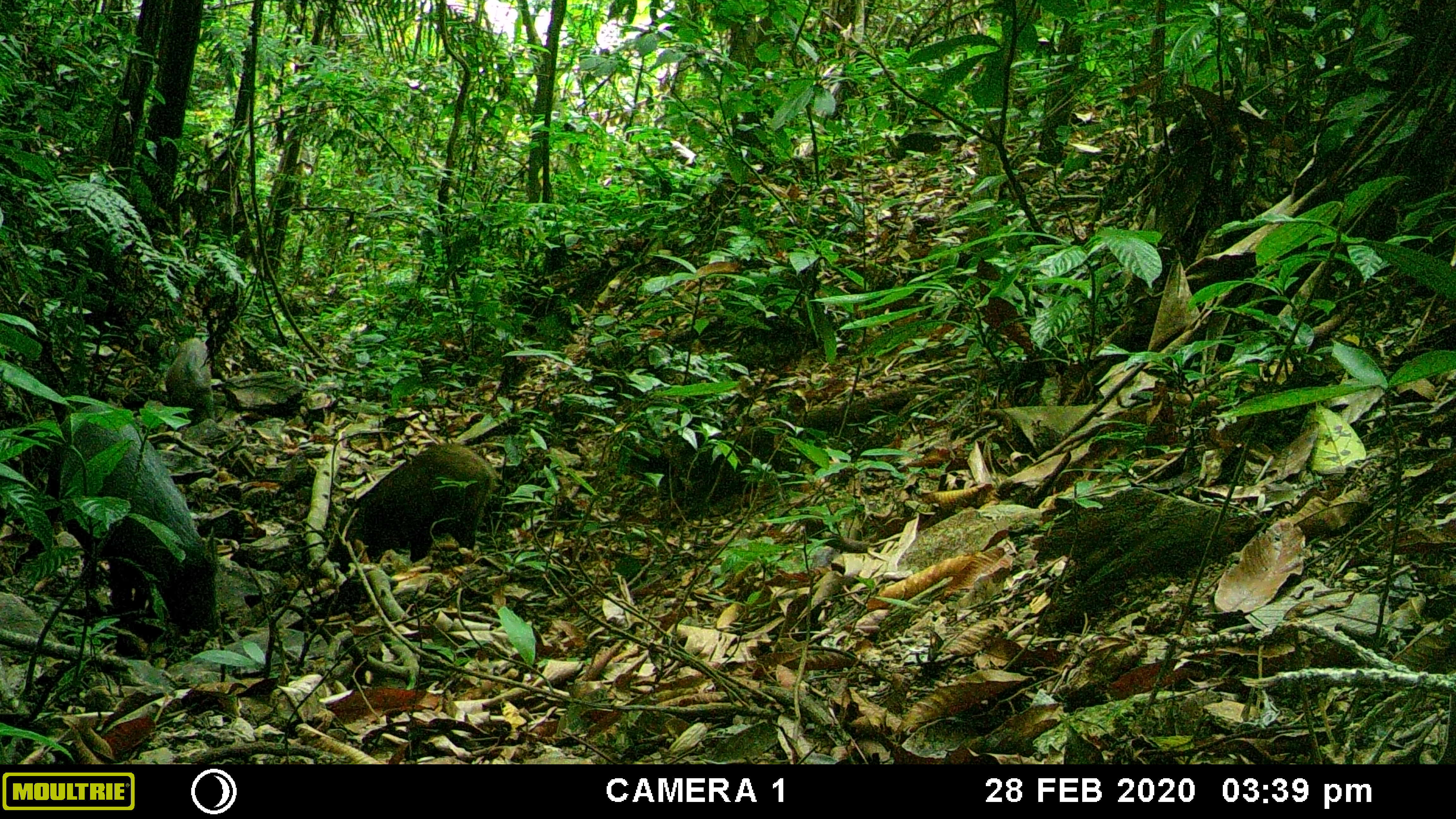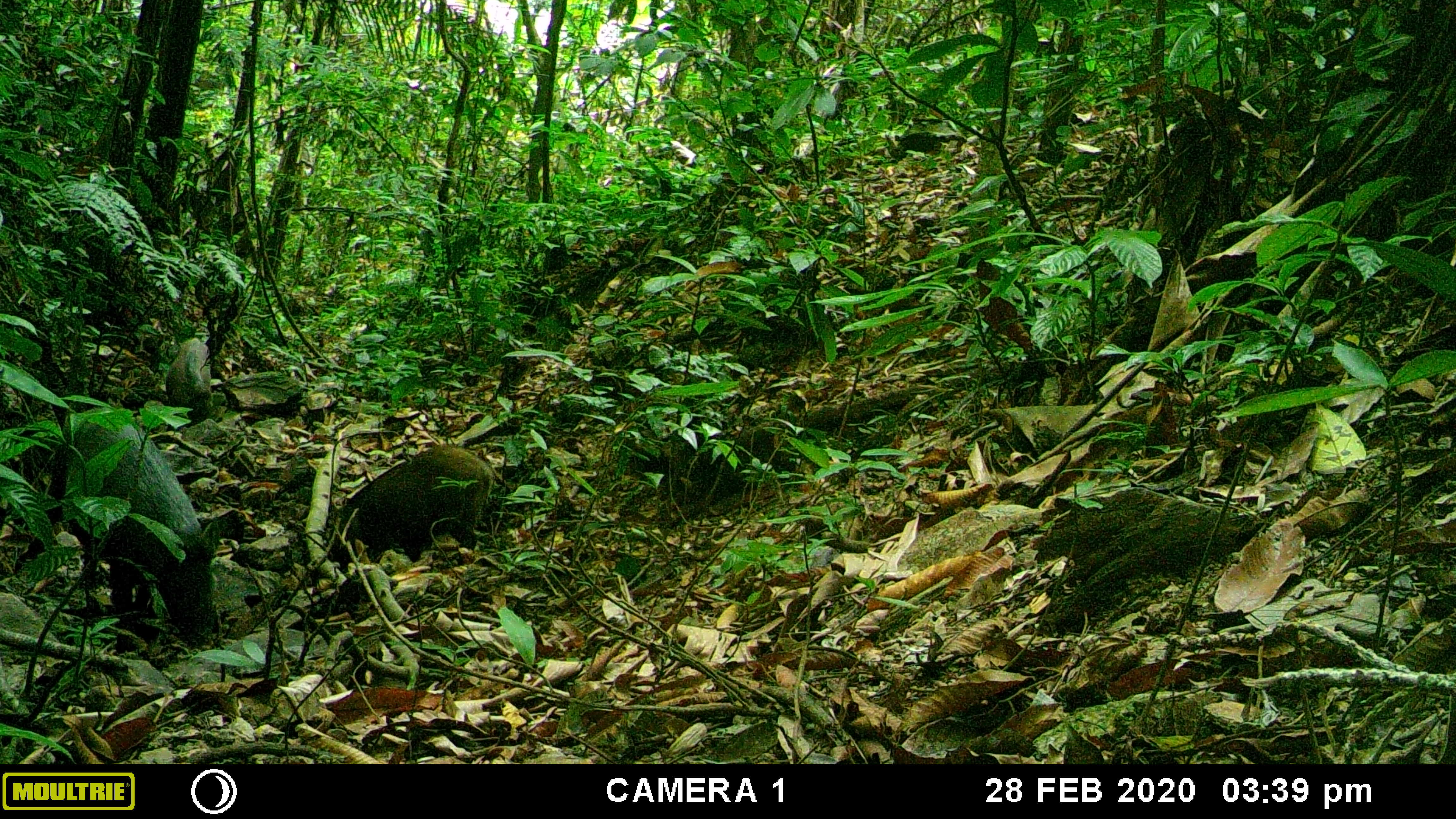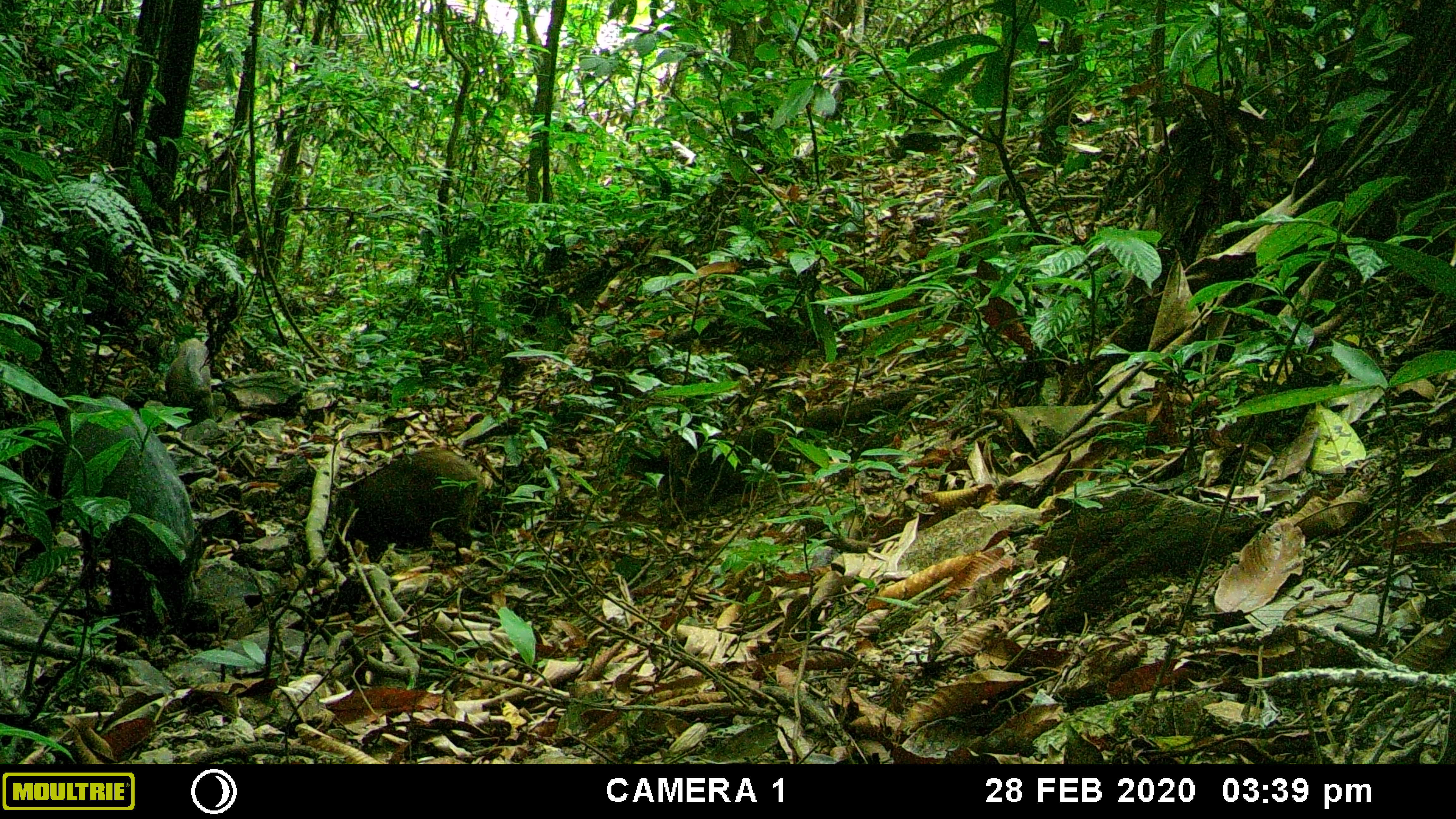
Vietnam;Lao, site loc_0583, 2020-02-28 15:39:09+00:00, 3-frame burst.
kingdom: Animalia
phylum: Chordata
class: Mammalia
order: Artiodactyla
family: Suidae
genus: Sus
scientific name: Sus scrofa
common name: eurasian wild pig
Eurasian wild pig (Sus scrofa). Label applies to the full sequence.